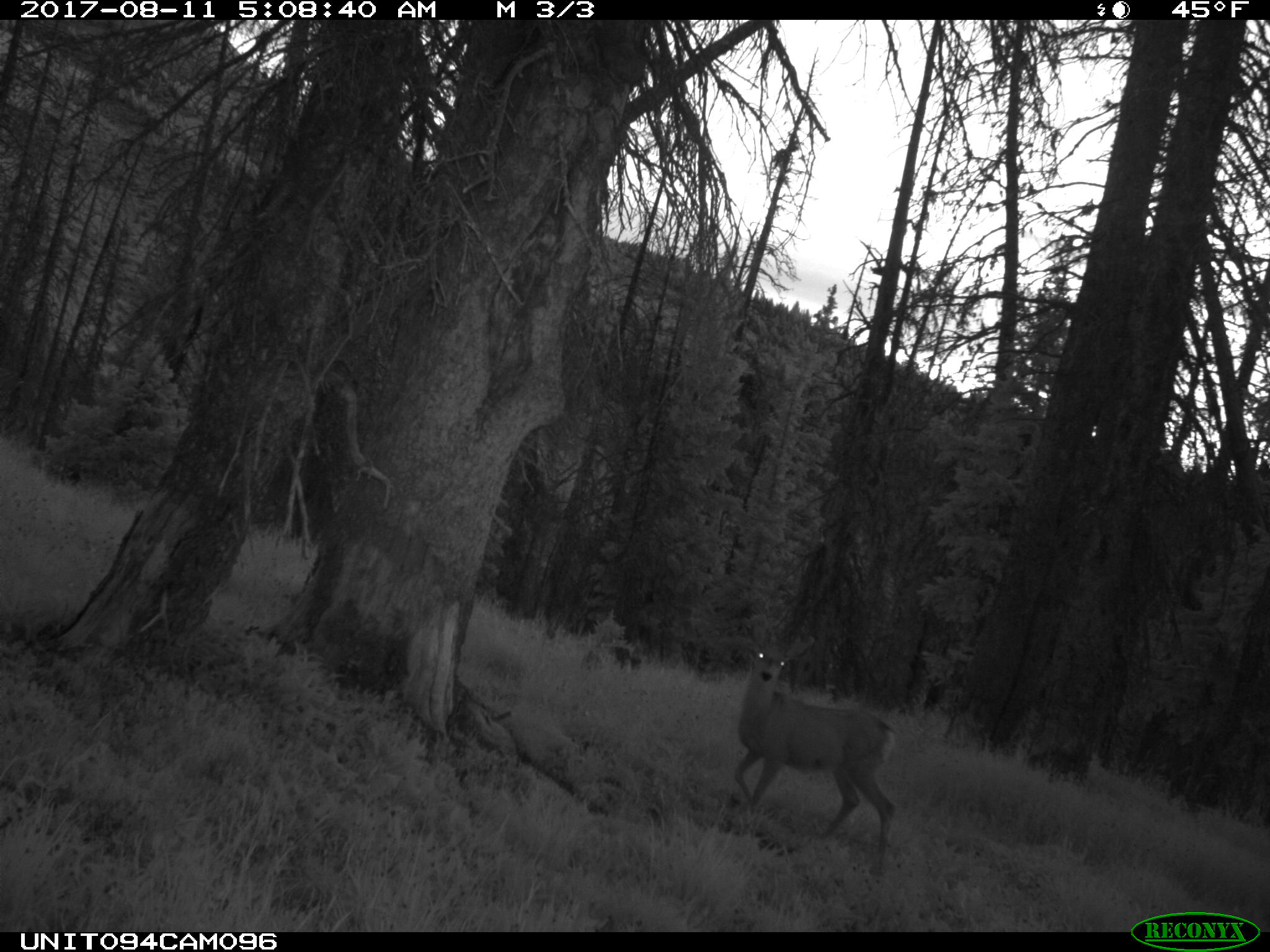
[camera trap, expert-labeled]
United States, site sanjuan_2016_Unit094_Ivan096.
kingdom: Animalia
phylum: Chordata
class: Mammalia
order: Artiodactyla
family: Cervidae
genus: Odocoileus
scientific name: Odocoileus hemionus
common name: mule deer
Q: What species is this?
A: Odocoileus hemionus (mule deer).